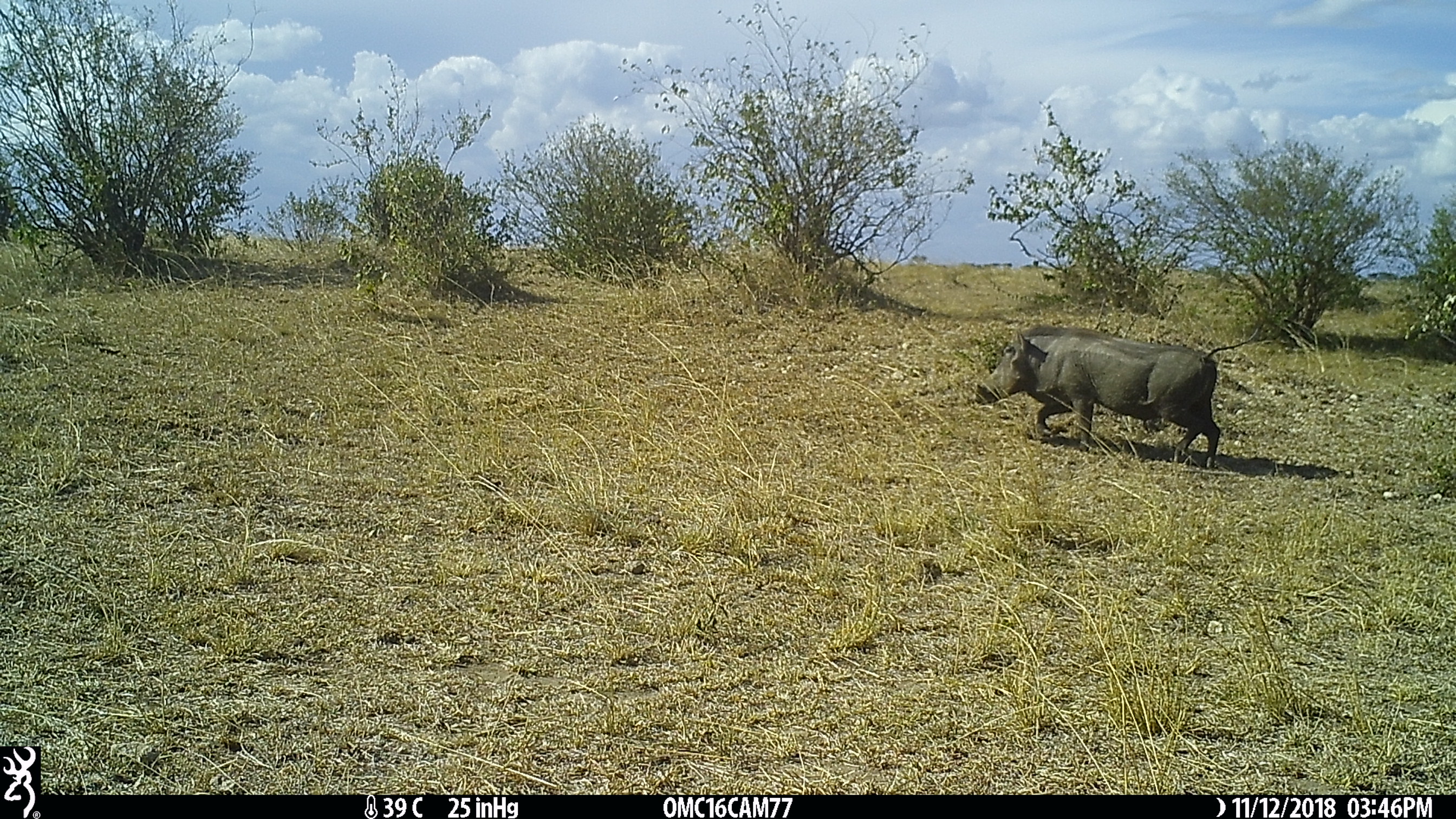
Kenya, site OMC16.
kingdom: Animalia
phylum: Chordata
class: Mammalia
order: Artiodactyla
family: Suidae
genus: Phacochoerus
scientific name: Phacochoerus africanus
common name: common warthog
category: warthog